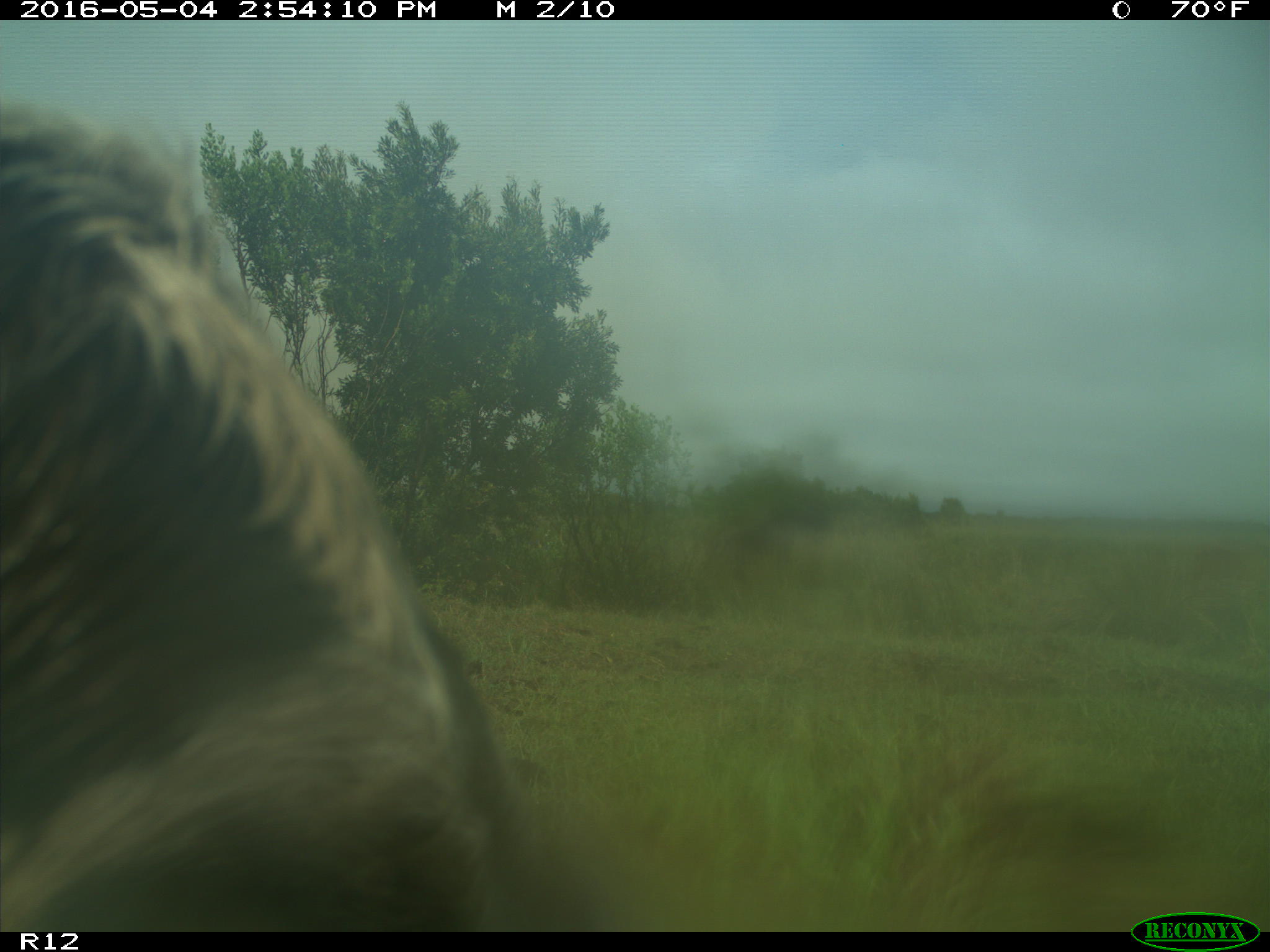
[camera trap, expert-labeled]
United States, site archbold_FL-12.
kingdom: Animalia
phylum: Chordata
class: Mammalia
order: Artiodactyla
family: Bovidae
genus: Bos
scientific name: Bos taurus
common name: domestic cow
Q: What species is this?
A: Bos taurus (domestic cow).